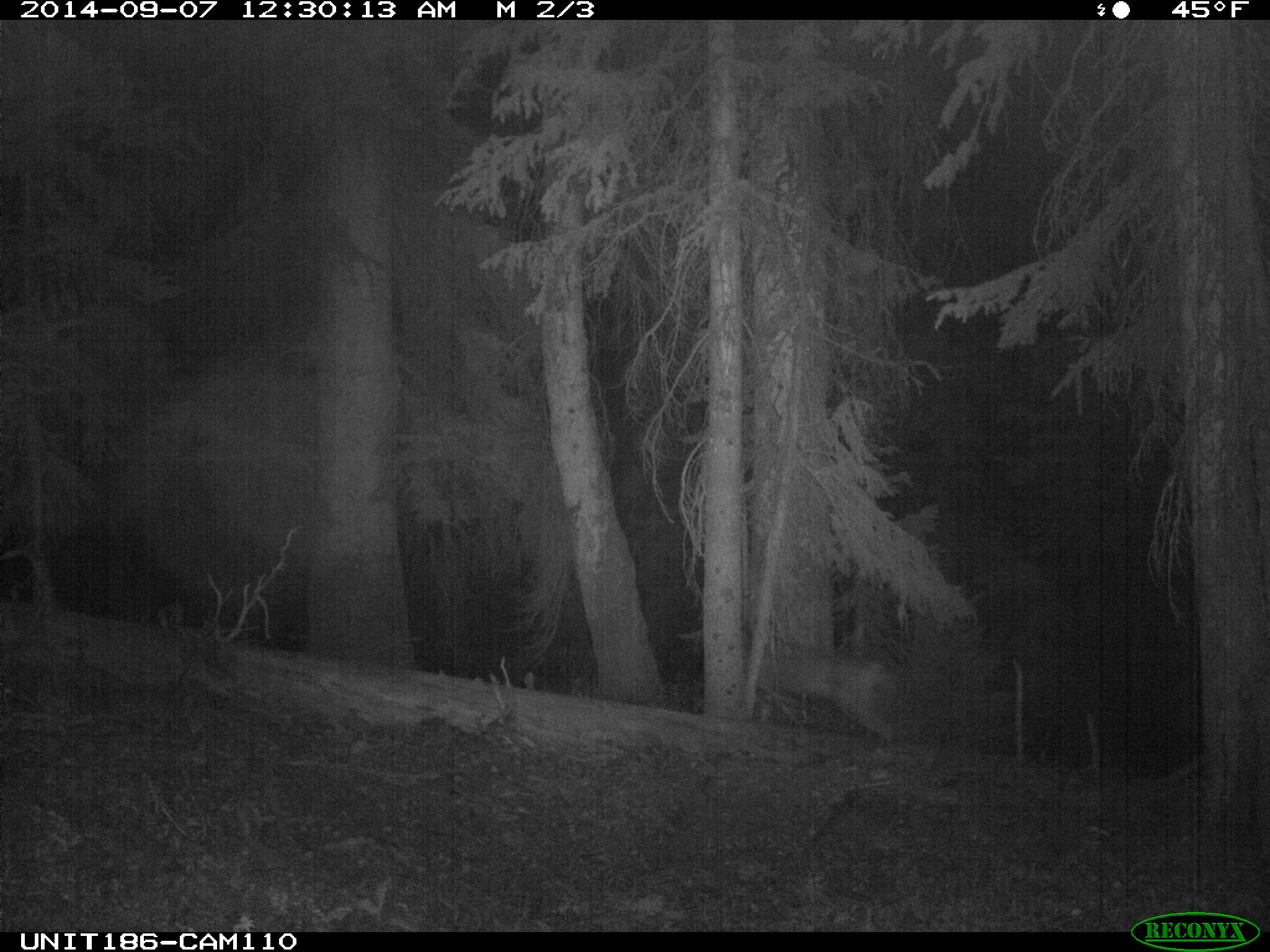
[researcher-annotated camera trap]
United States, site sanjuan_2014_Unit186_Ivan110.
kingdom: Animalia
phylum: Chordata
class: Mammalia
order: Artiodactyla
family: Cervidae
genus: Odocoileus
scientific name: Odocoileus hemionus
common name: mule deer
Odocoileus hemionus (mule deer).